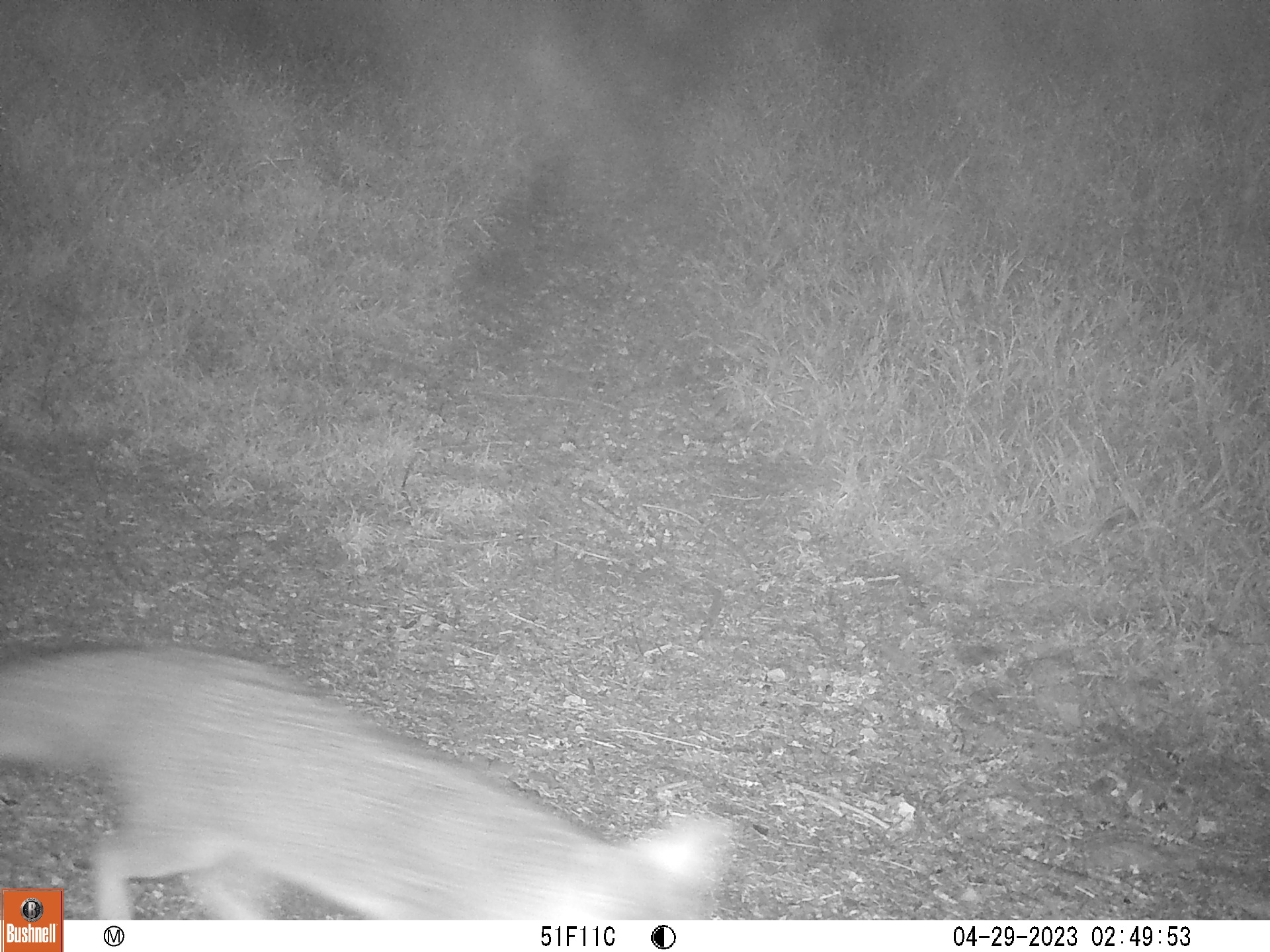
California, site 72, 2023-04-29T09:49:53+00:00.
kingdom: Animalia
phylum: Chordata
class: Mammalia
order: Carnivora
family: Canidae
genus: Urocyon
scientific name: Urocyon cinereoargenteus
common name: gray fox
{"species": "gray fox (Urocyon cinereoargenteus)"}